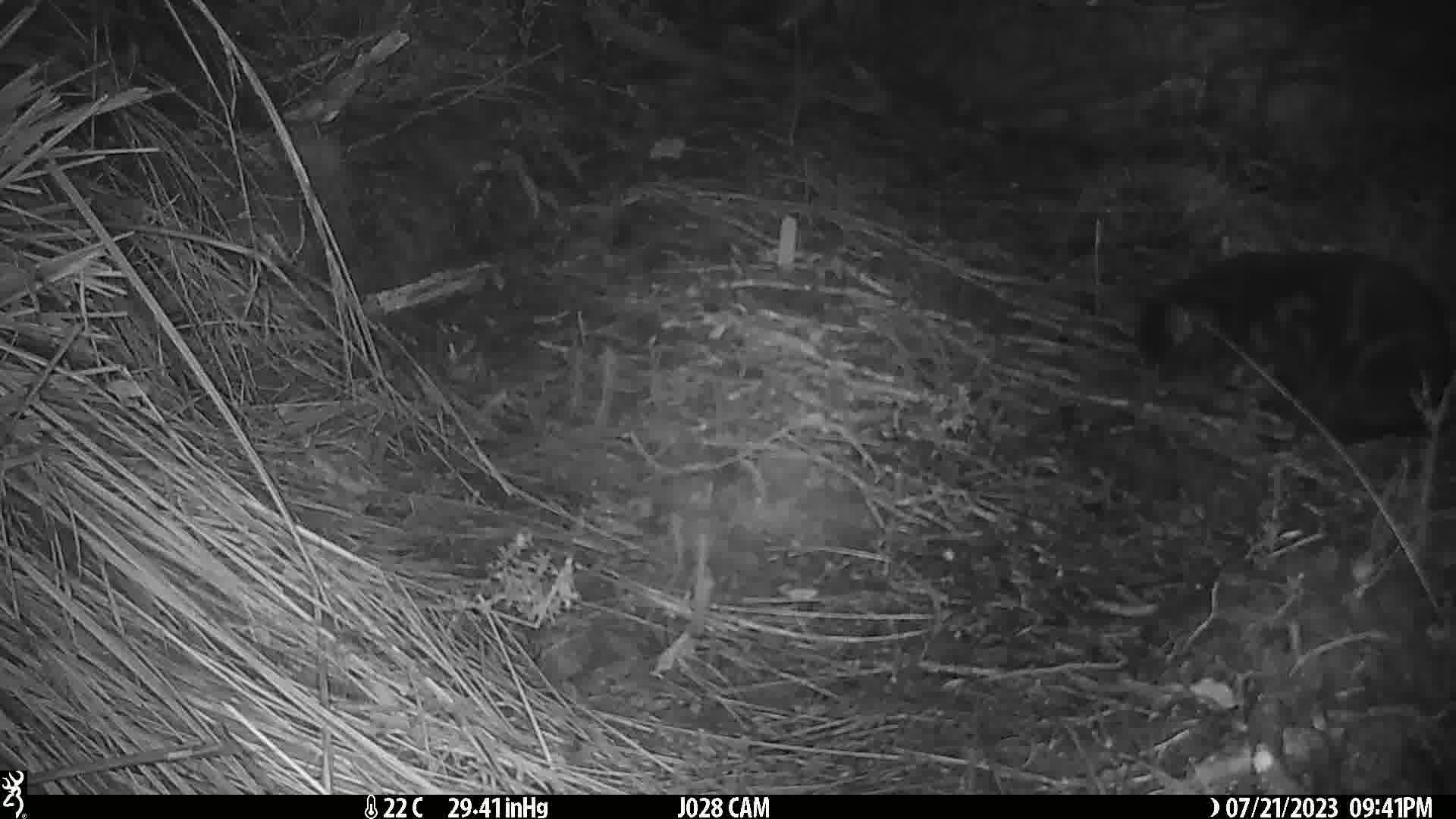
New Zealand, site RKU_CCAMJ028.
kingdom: Animalia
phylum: Chordata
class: Mammalia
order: Carnivora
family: Felidae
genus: Felis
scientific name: Felis catus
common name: domestic cat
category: cat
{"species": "cat (domestic cat) (Felis catus)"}